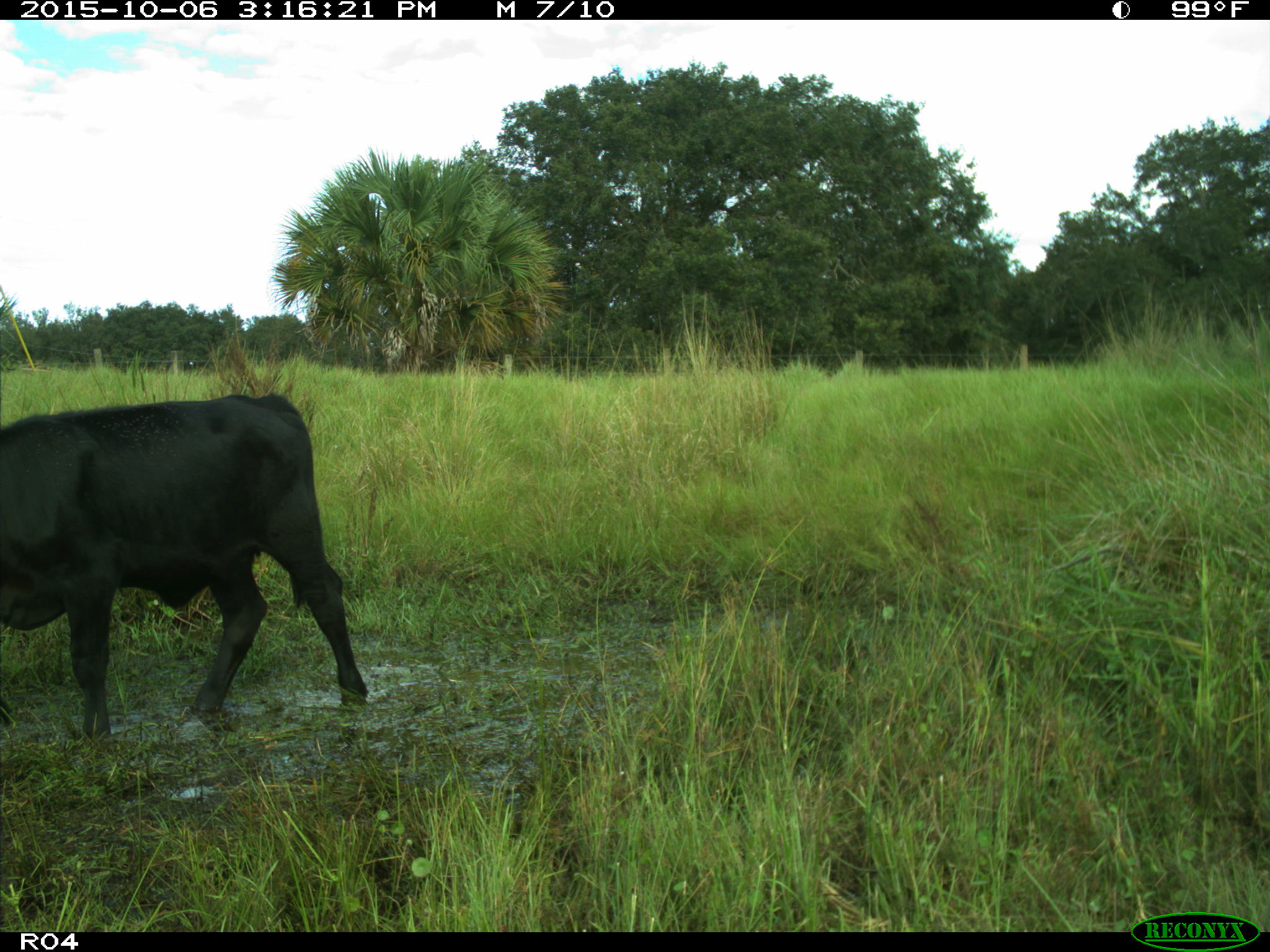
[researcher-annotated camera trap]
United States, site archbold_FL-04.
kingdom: Animalia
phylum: Chordata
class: Mammalia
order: Artiodactyla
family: Bovidae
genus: Bos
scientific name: Bos taurus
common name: domestic cow